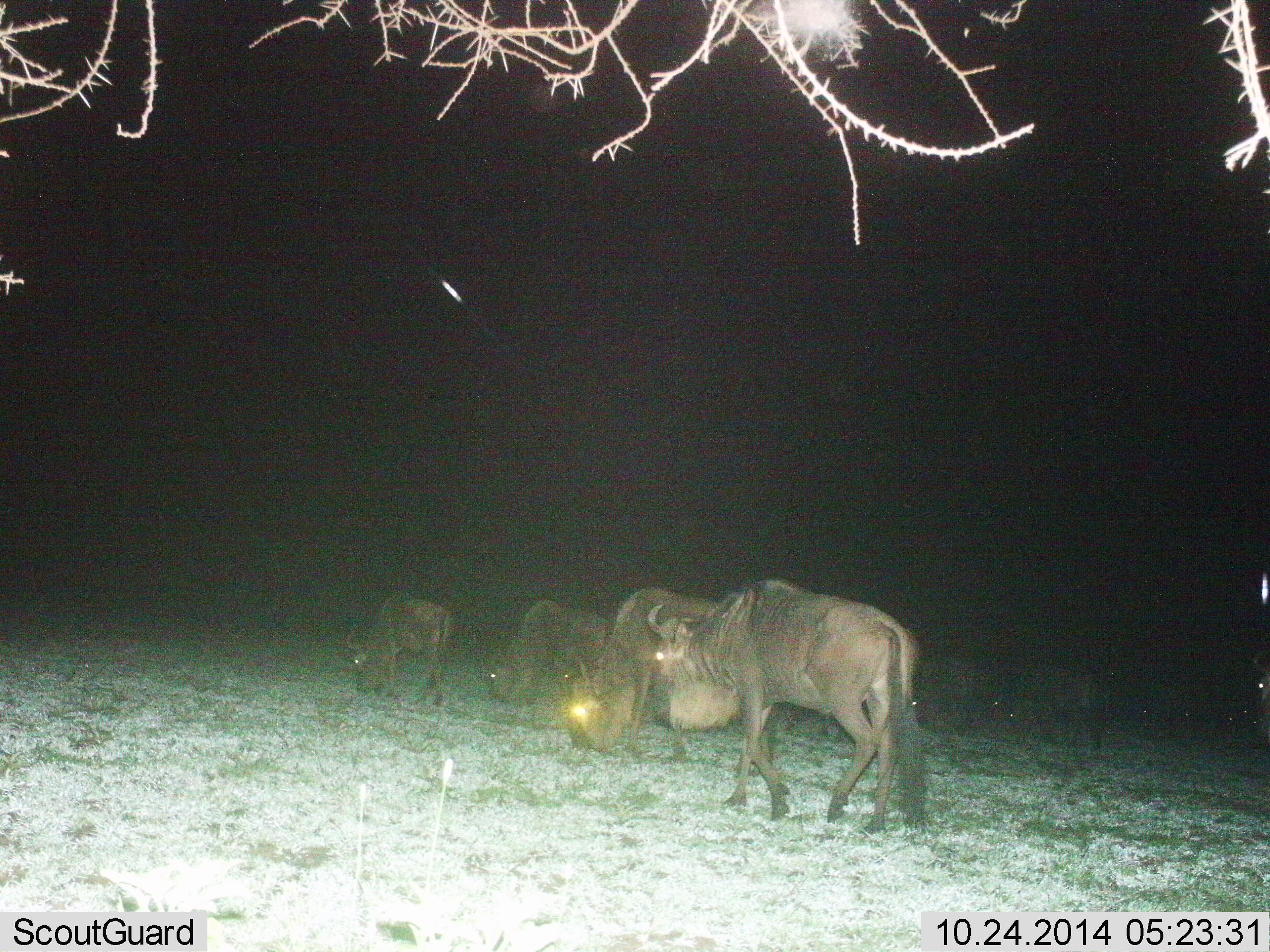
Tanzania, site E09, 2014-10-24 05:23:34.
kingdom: Animalia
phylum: Chordata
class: Mammalia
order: Artiodactyla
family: Bovidae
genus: Connochaetes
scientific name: Connochaetes taurinus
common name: blue wildebeest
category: wildebeest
Wildebeest (blue wildebeest) (Connochaetes taurinus), count 9. Behavior (volunteer vote fractions): standing 30%, resting 0%, moving 40%, interacting 0%. Young present (vote fraction): 0%. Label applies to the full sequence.